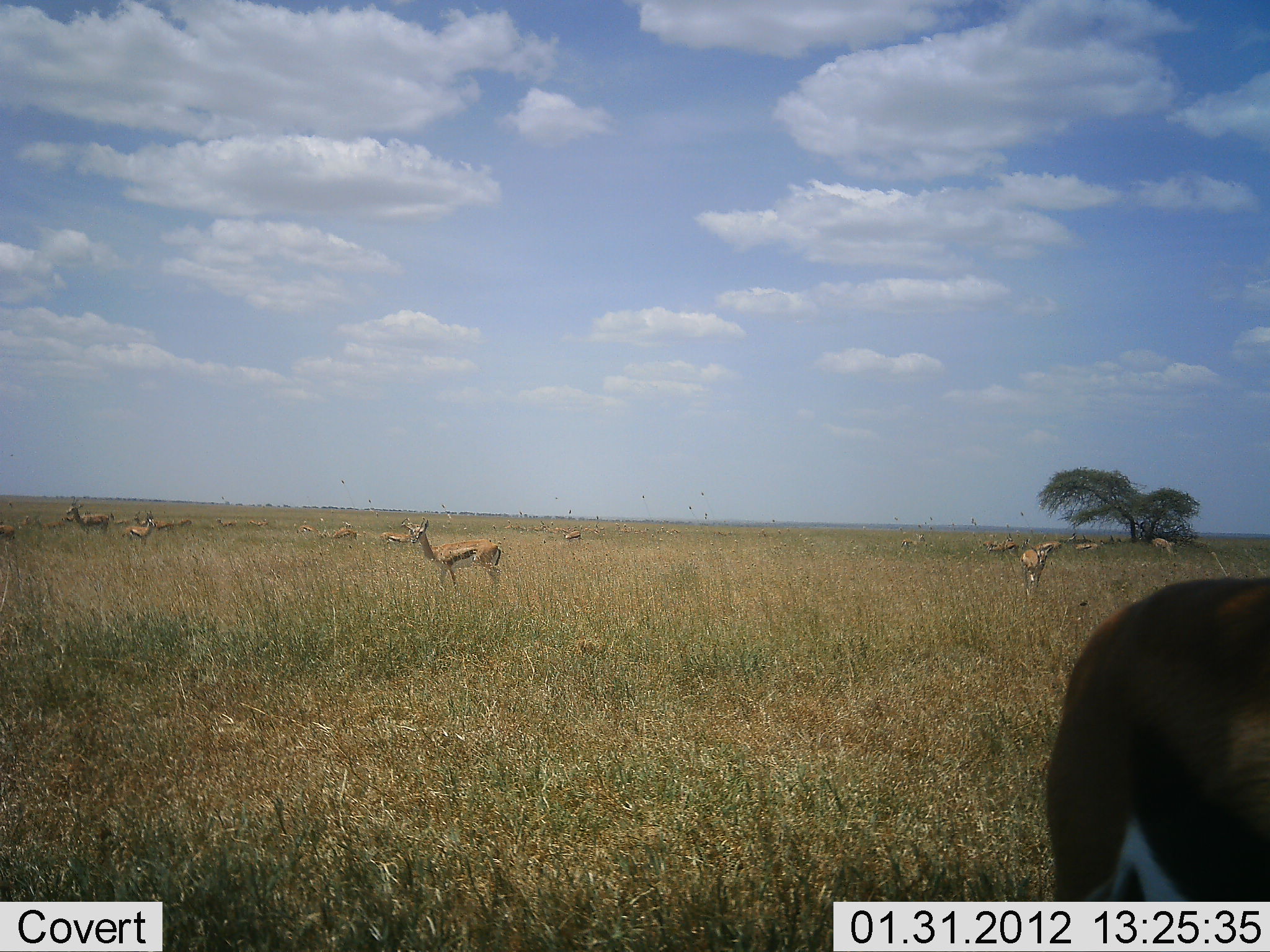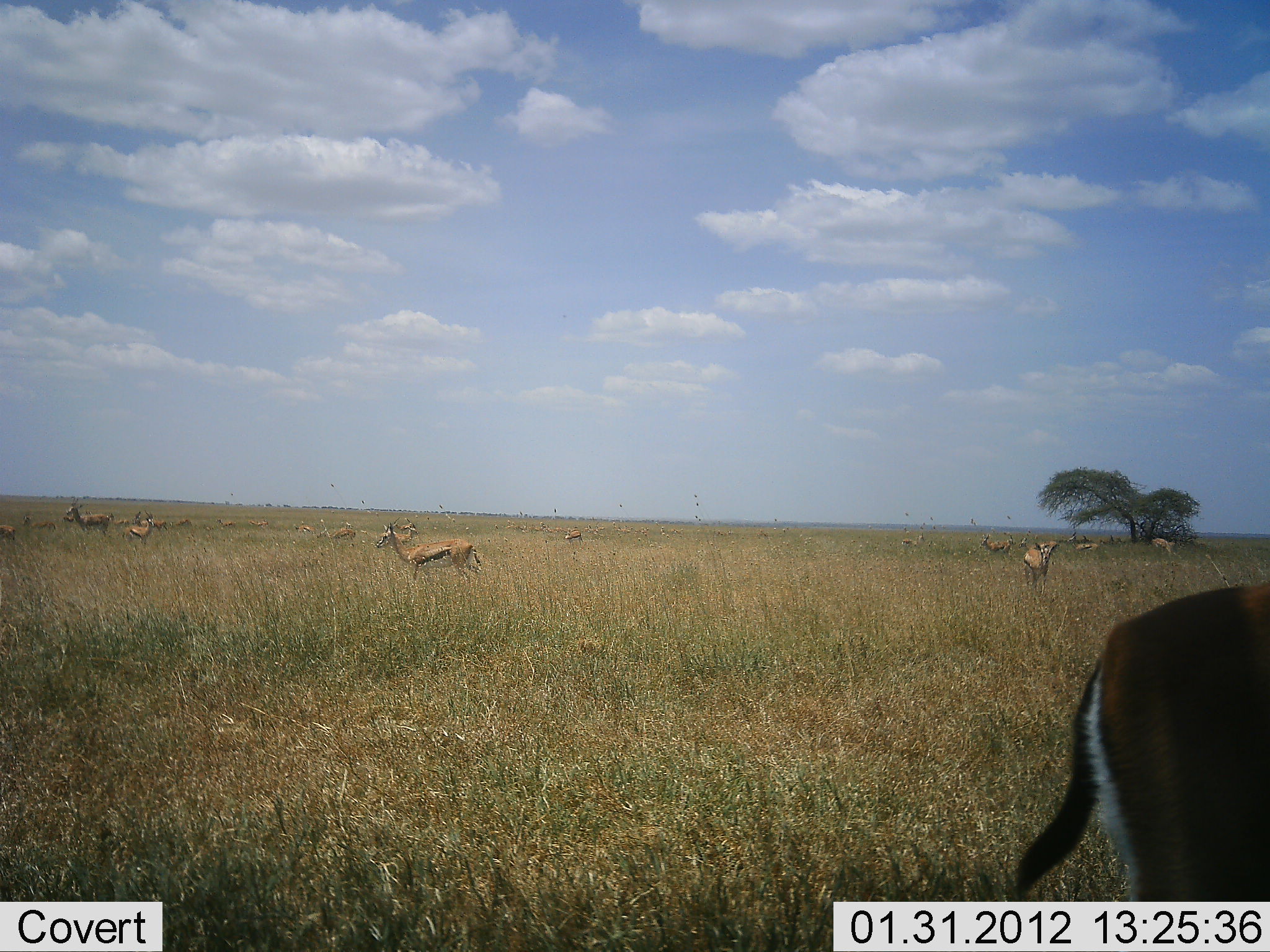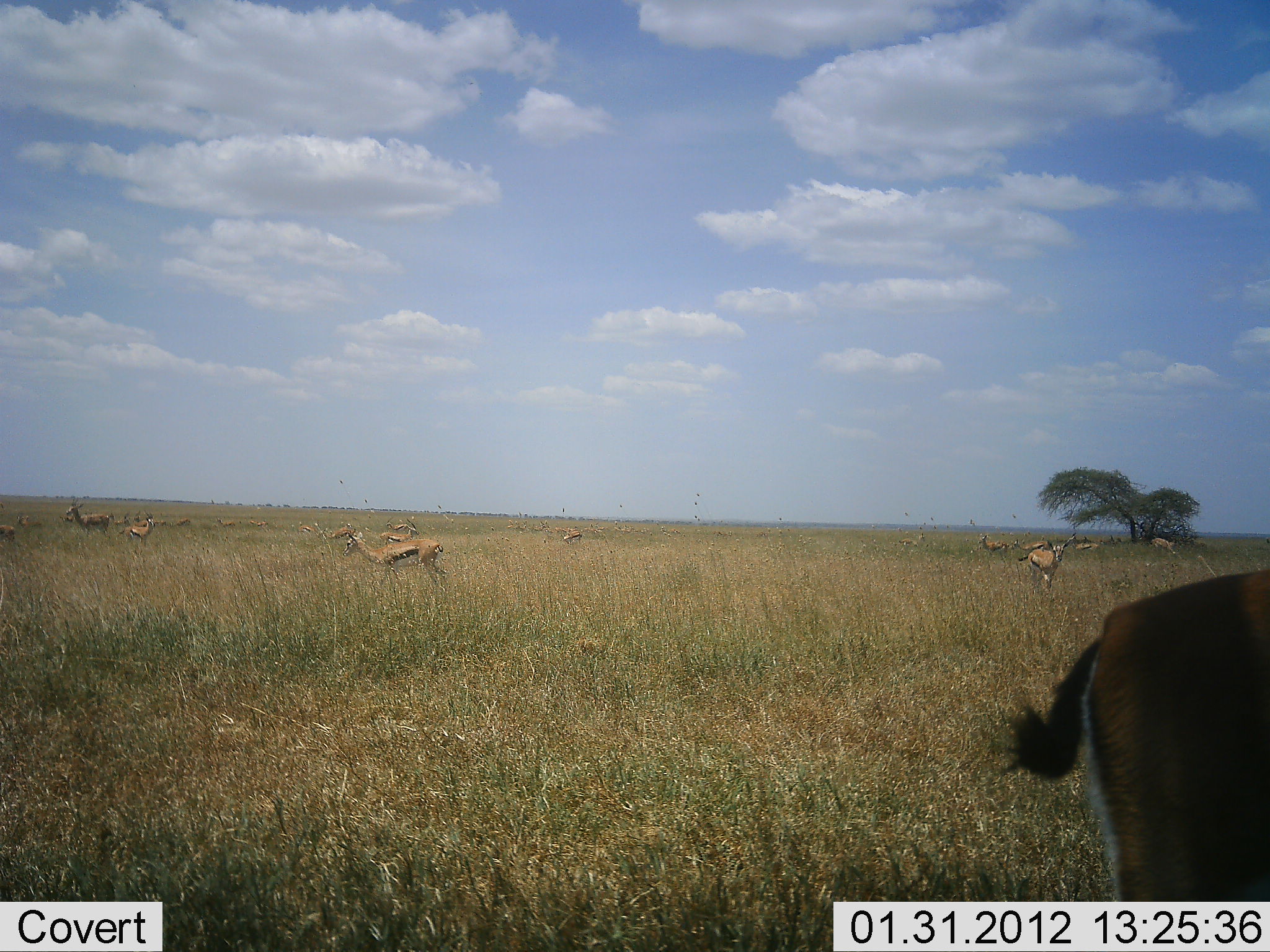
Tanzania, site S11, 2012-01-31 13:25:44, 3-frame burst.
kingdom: Animalia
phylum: Chordata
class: Mammalia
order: Artiodactyla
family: Bovidae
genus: Eudorcas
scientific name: Eudorcas thomsonii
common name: thomson's gazelle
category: gazellethomsons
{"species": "gazellethomsons (thomson's gazelle) (Eudorcas thomsonii)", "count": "11-50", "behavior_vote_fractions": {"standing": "86%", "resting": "7%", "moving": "43%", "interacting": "4%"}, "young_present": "4%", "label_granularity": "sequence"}